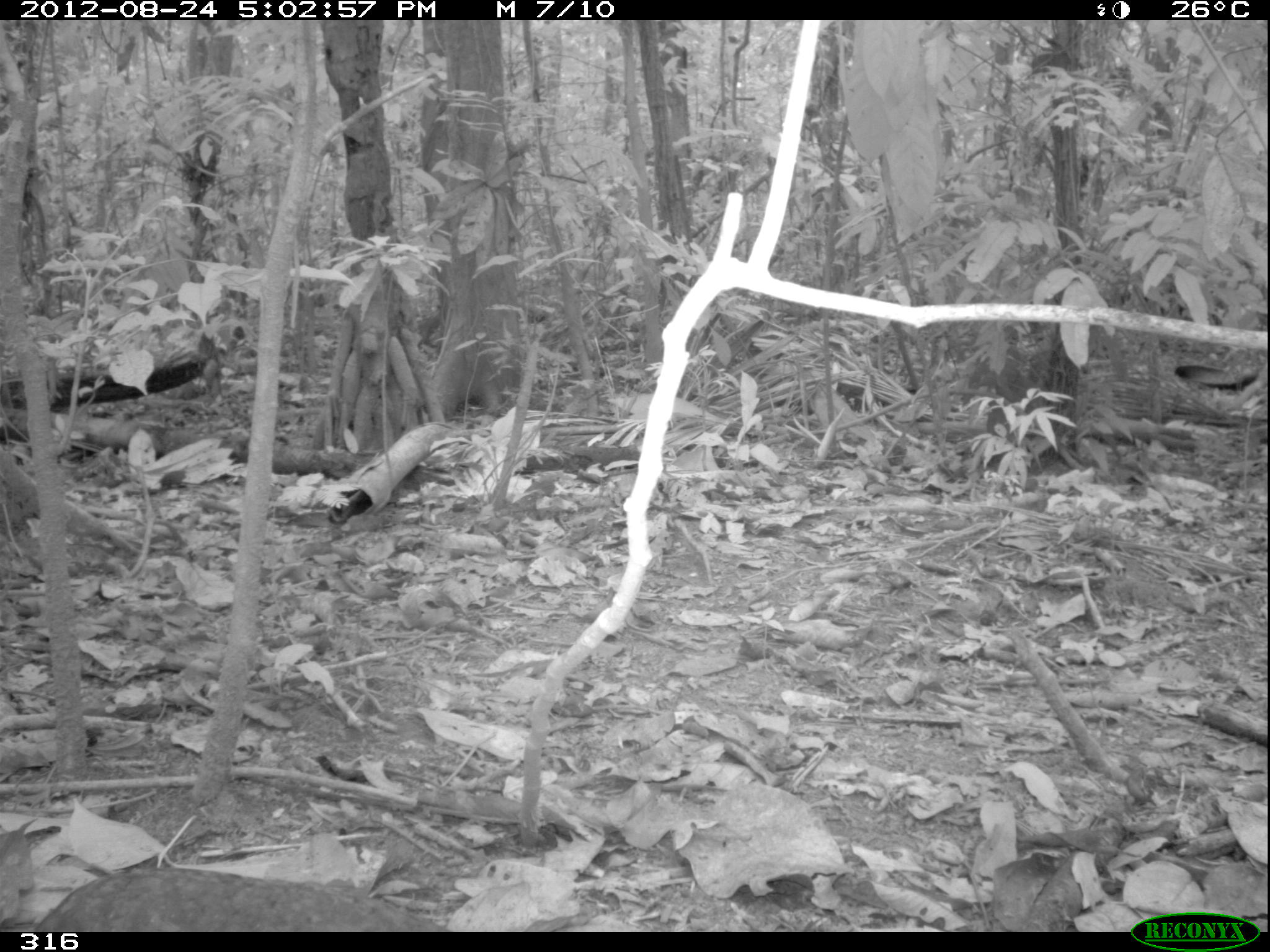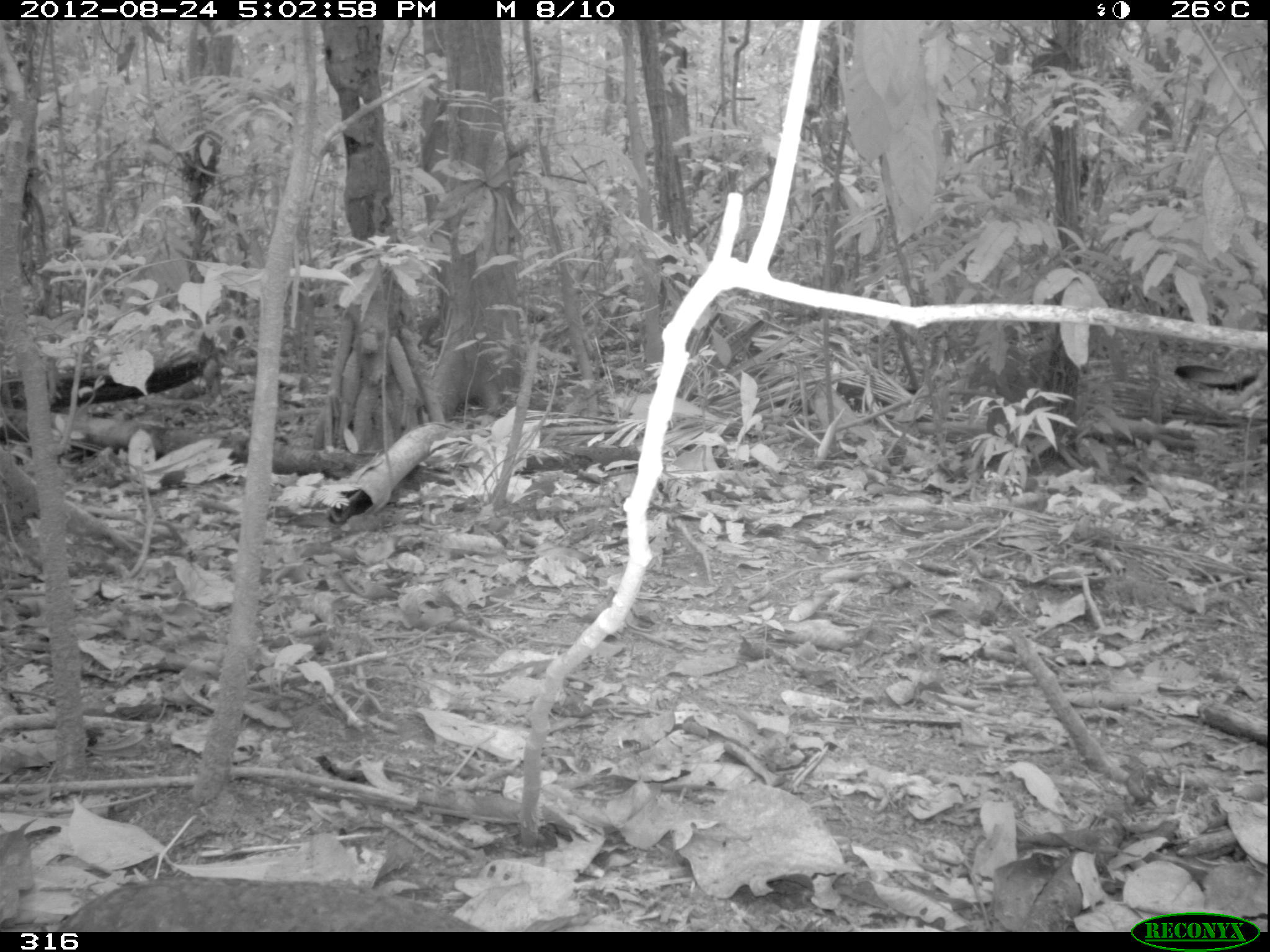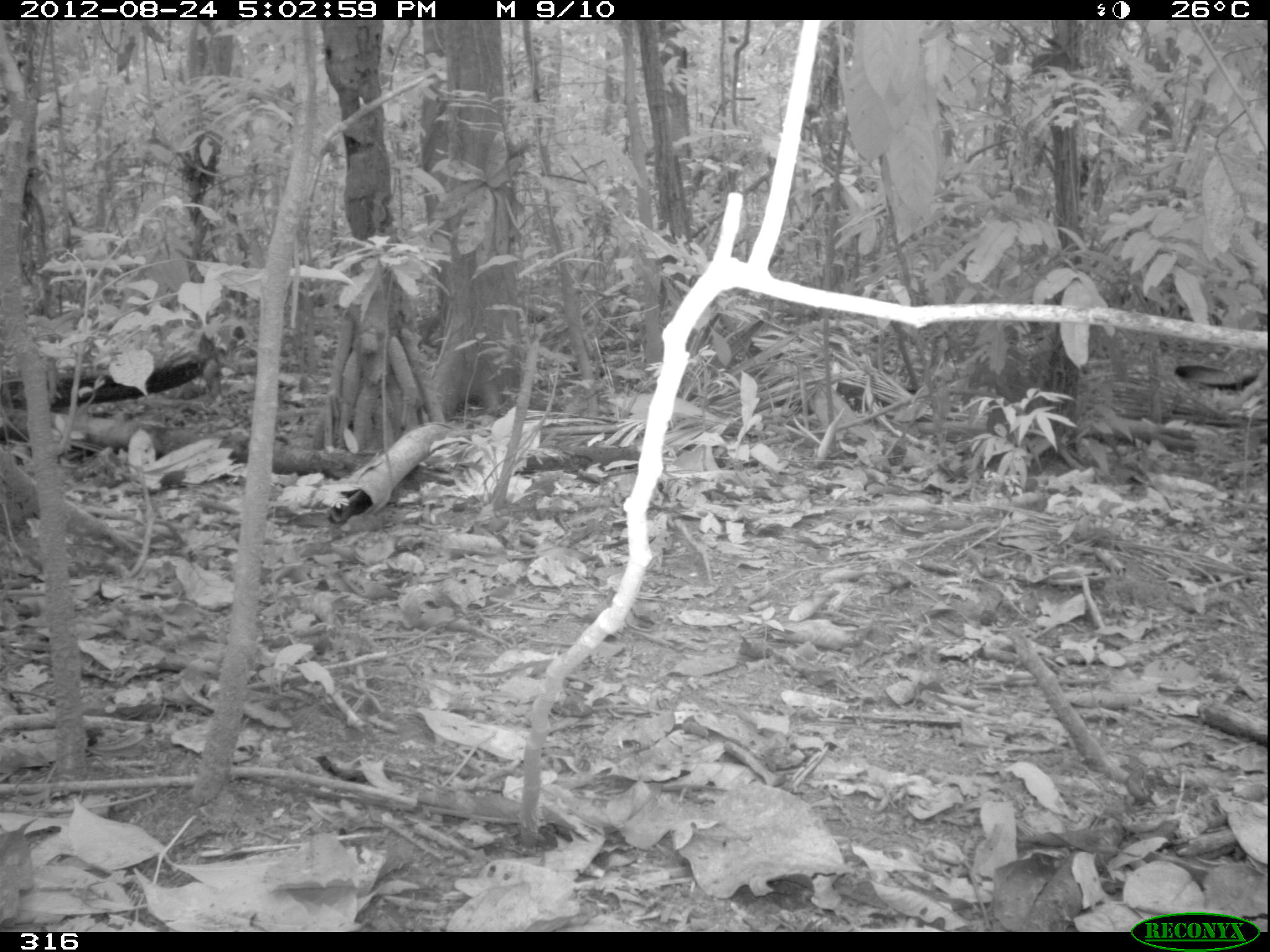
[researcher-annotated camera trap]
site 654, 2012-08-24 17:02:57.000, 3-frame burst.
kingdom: Animalia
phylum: Chordata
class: Aves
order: Galliformes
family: Phasianidae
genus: Alectoris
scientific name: Alectoris rufa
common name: red-legged partridge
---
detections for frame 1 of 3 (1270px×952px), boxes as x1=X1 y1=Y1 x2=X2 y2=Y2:
alectoris rufa: x1=33 y1=868 x2=450 y2=932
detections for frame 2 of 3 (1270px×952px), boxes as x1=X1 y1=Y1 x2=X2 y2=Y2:
alectoris rufa: x1=56 y1=878 x2=486 y2=932